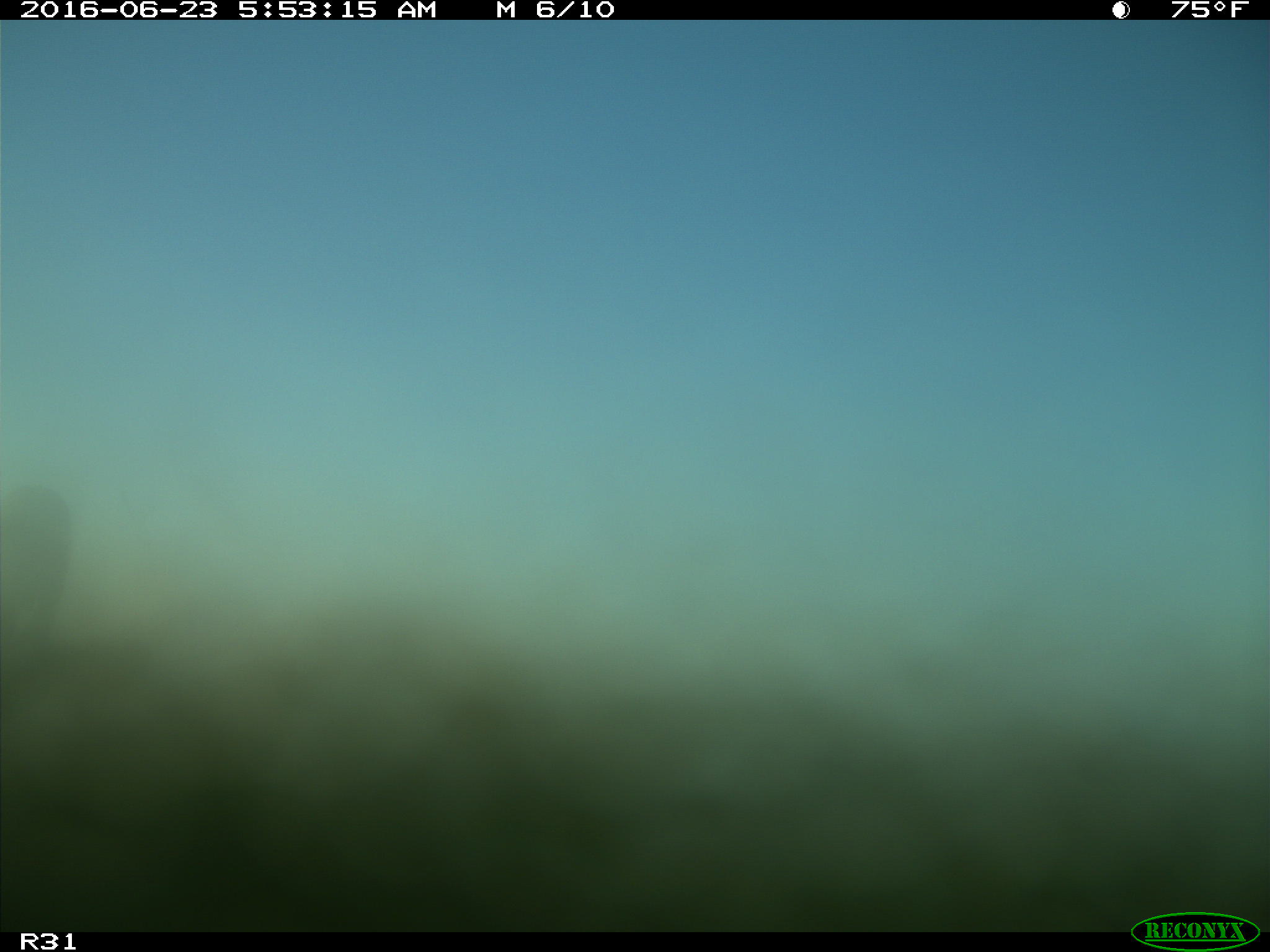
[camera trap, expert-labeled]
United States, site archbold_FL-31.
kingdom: Animalia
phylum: Chordata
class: Mammalia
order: Artiodactyla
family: Bovidae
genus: Bos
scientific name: Bos taurus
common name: domestic cow